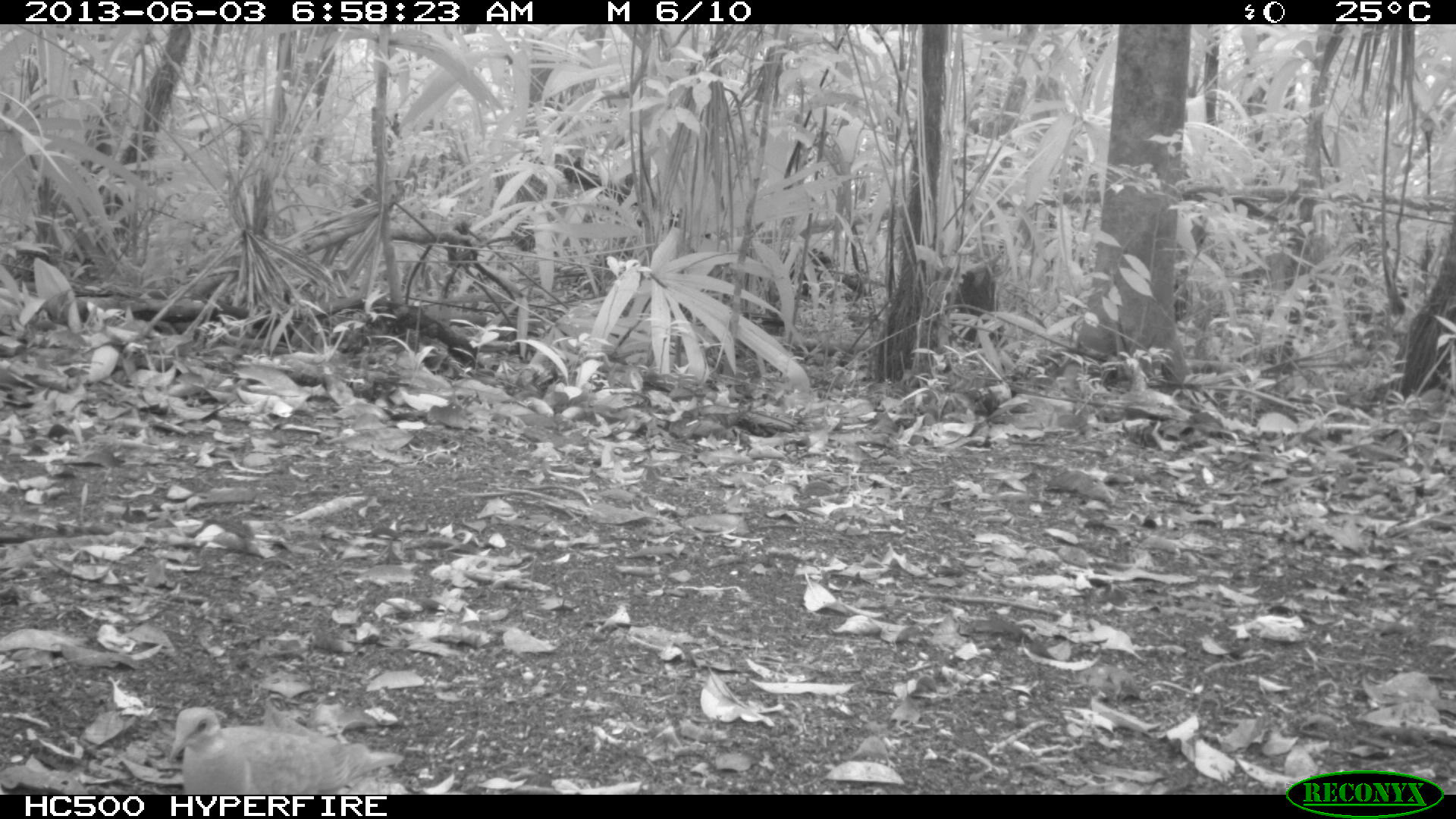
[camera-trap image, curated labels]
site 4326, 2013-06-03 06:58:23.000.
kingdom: Animalia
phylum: Chordata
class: Aves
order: Columbiformes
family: Columbidae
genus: Geotrygon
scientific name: Geotrygon montana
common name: ruddy quail-dove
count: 1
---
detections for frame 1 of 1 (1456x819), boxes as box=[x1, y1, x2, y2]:
geotrygon montana: box=[169, 706, 404, 795]